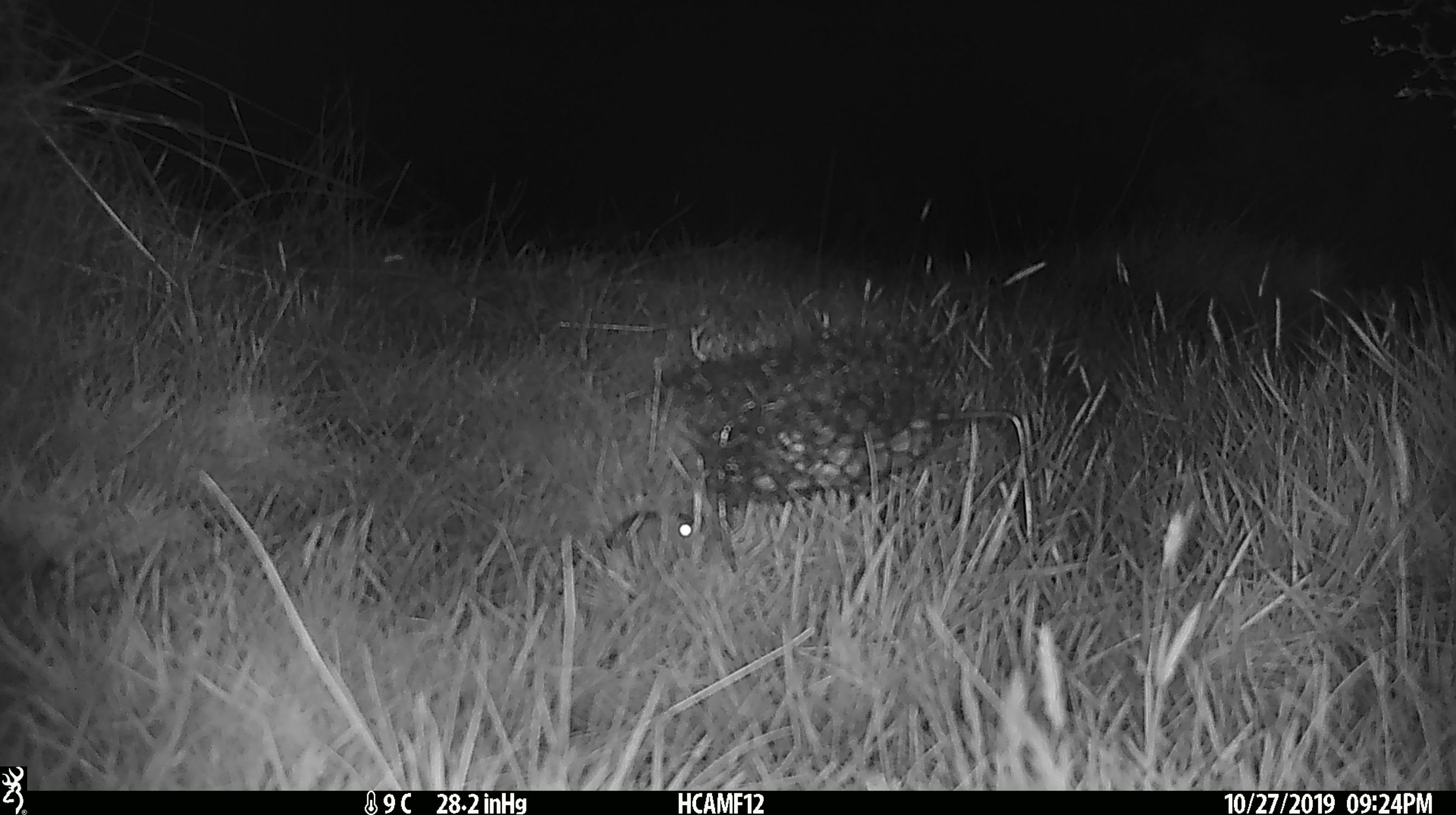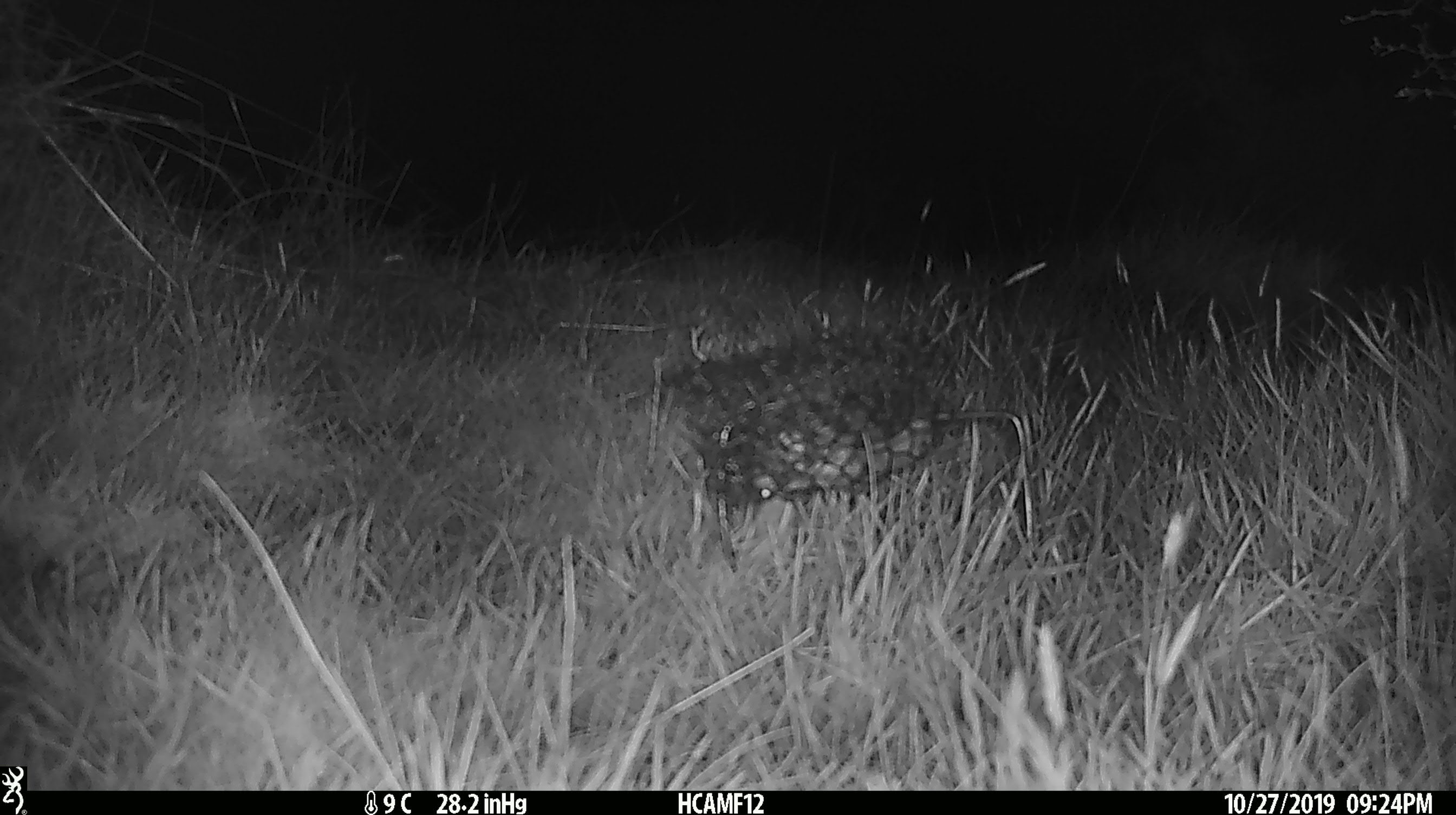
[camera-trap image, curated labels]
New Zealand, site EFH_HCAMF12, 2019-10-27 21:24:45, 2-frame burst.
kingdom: Animalia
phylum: Chordata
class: Mammalia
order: Rodentia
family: Muridae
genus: Mus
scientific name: Mus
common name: mouse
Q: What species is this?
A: Mouse (Mus).